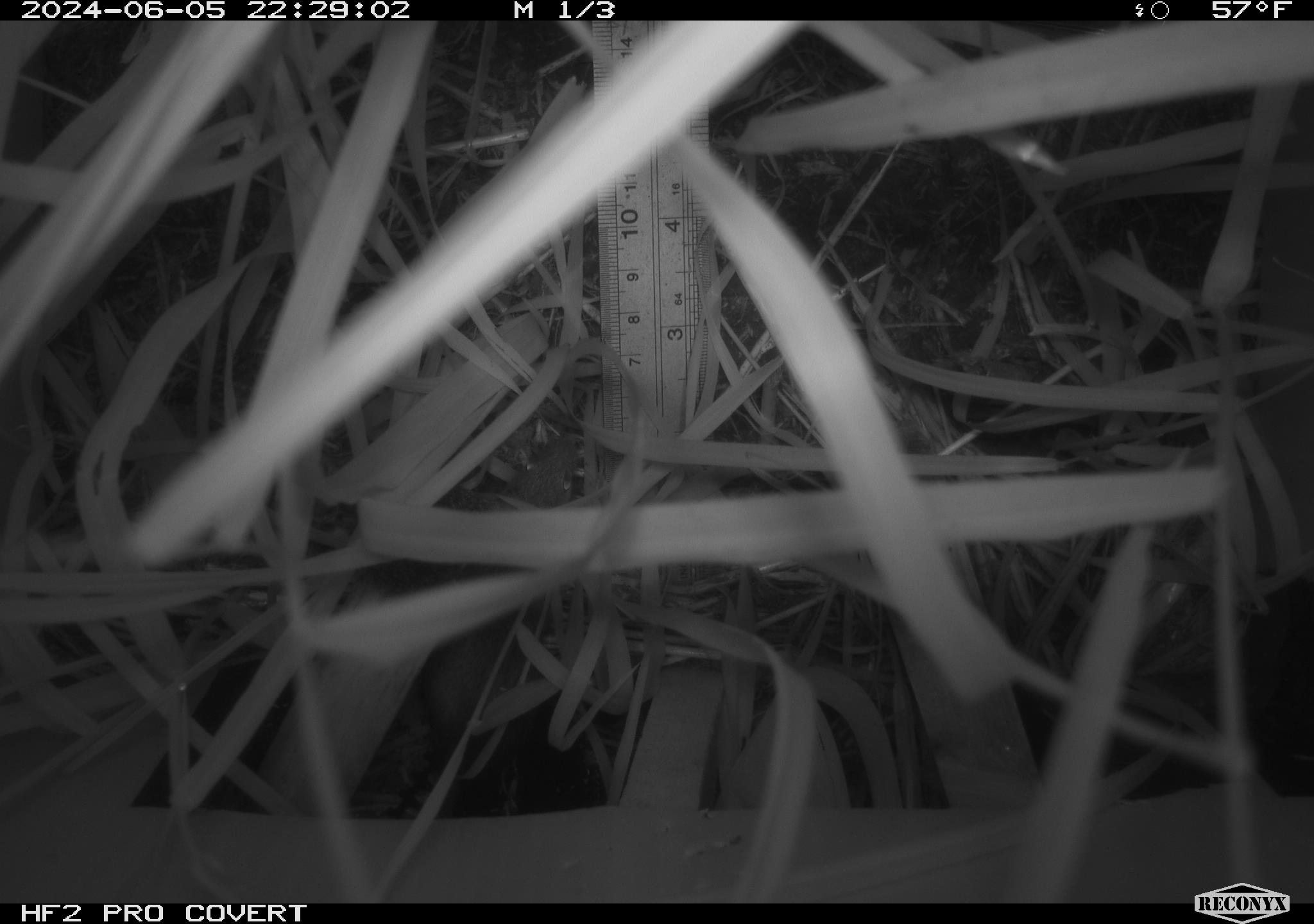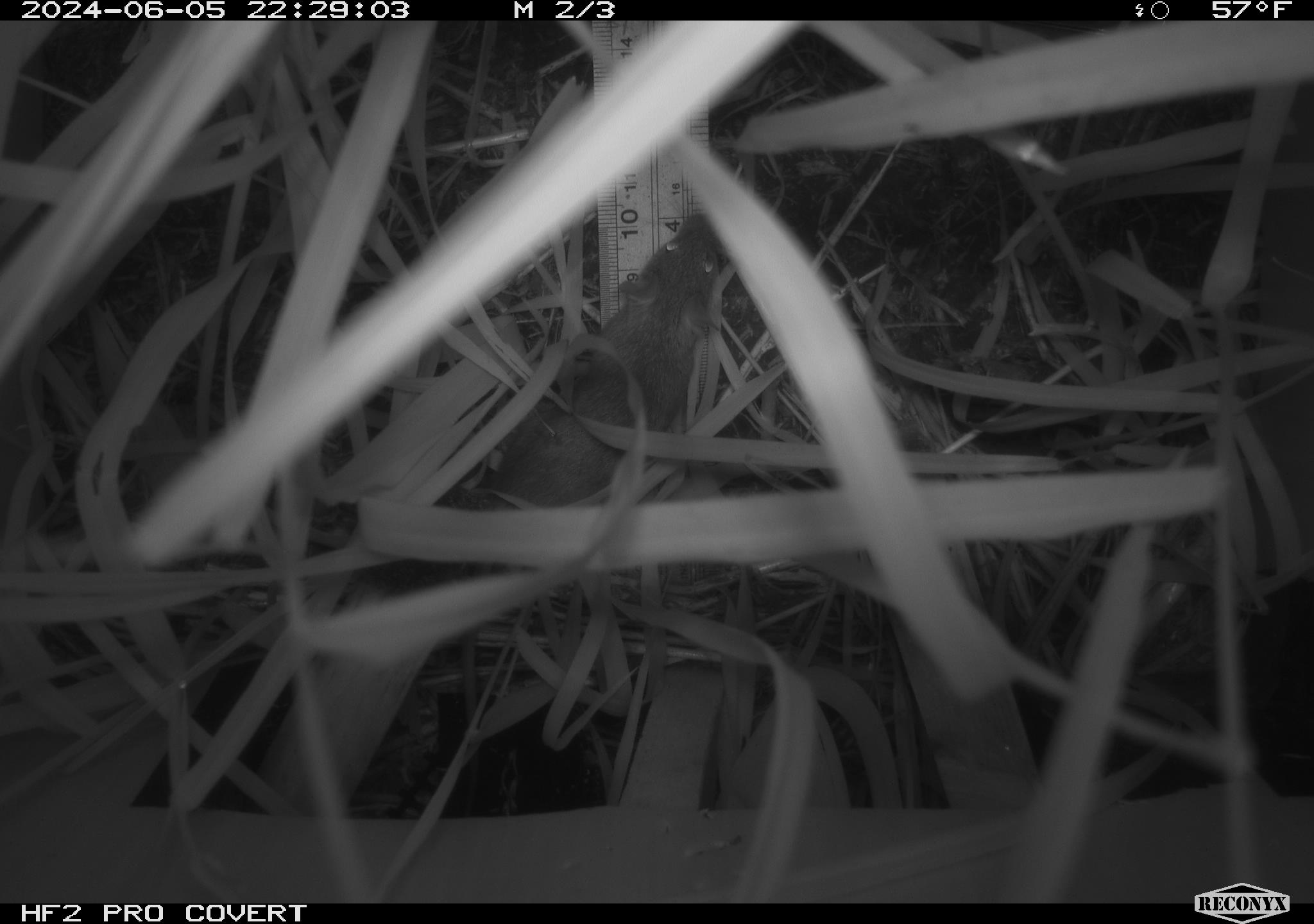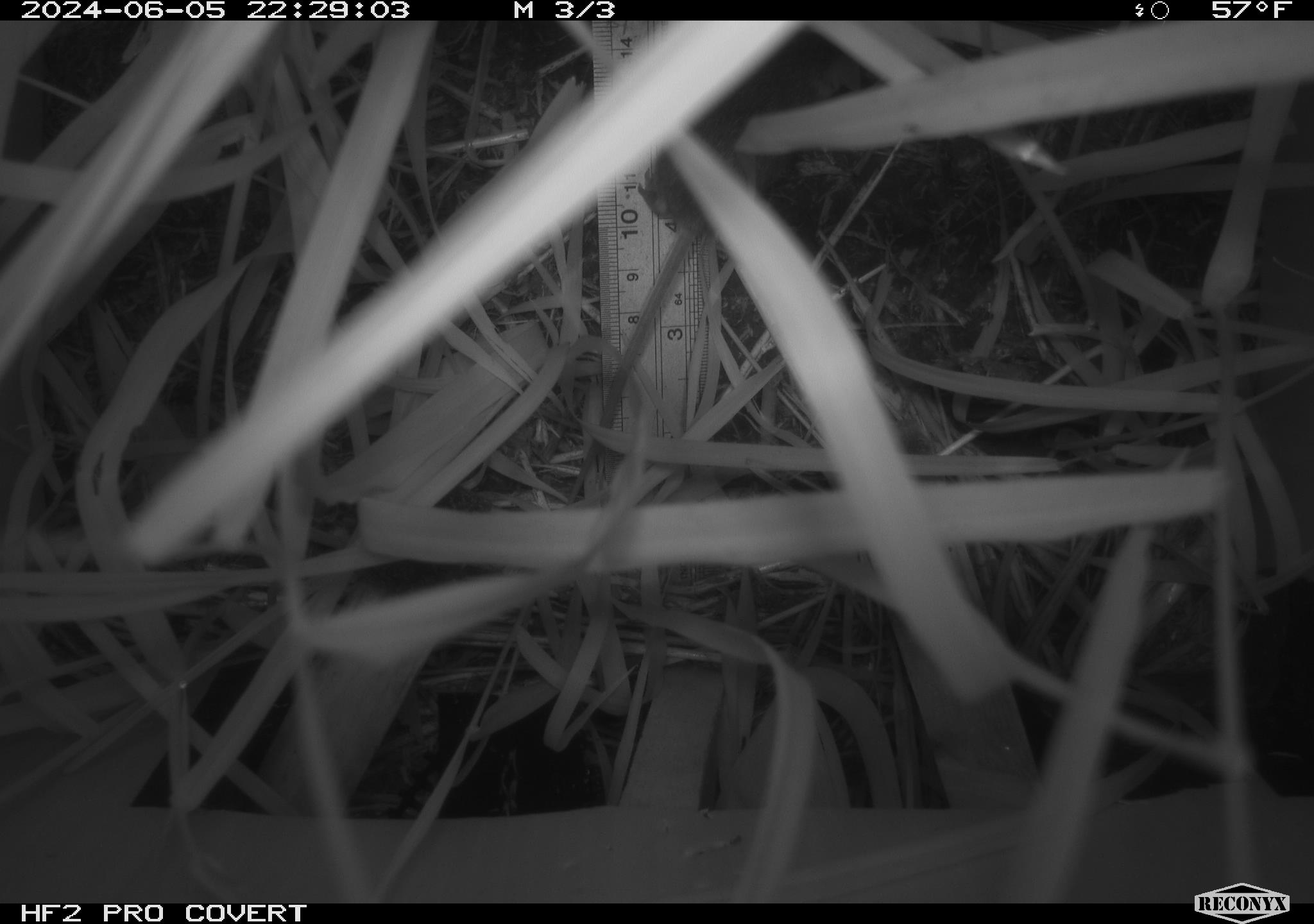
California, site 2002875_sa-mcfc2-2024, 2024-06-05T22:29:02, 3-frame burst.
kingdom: Animalia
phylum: Chordata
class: Mammalia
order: Rodentia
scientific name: Rodentia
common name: rodent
Rodent (Rodentia).